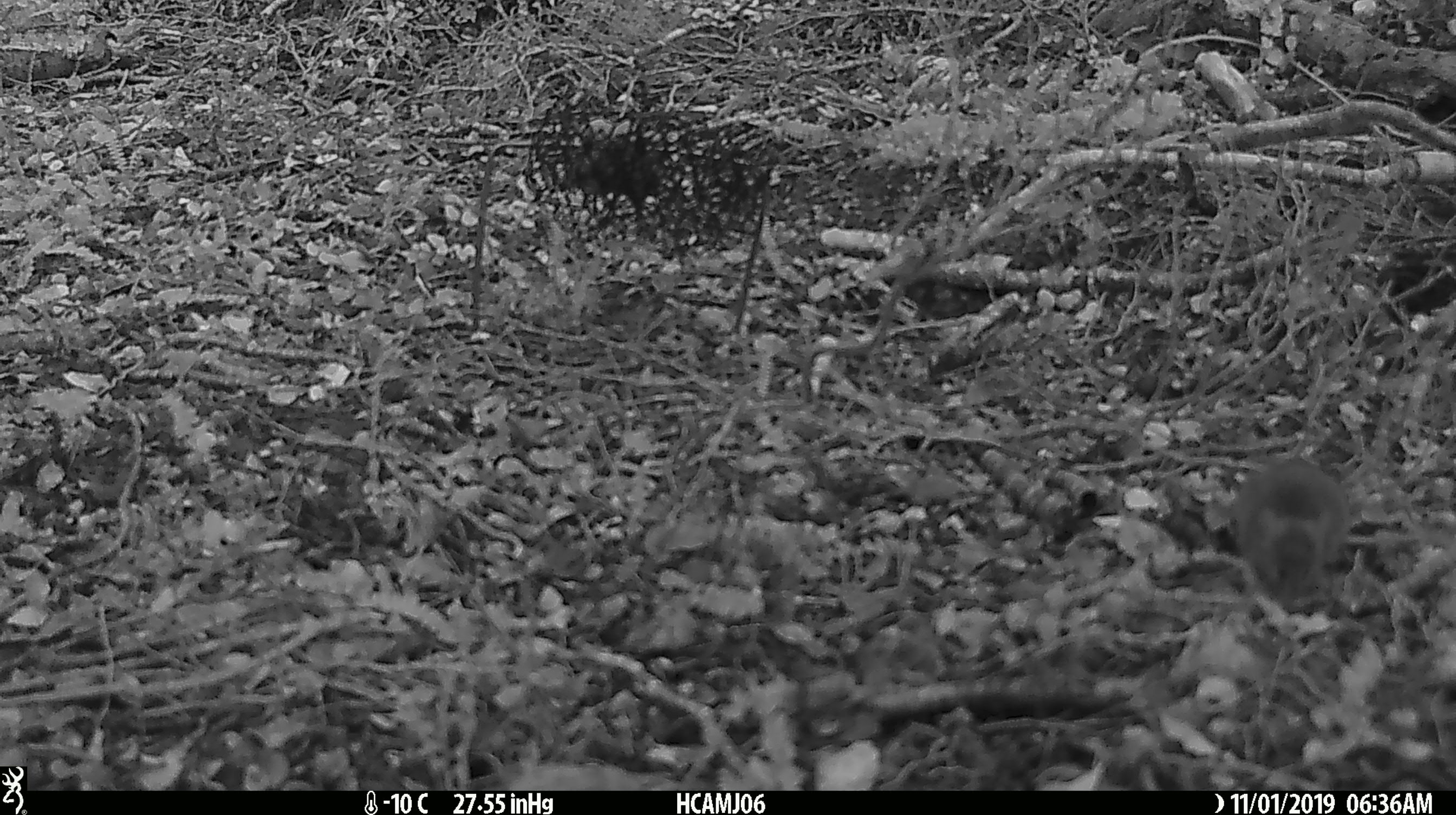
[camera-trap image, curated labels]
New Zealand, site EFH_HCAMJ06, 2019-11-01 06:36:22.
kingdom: Animalia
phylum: Chordata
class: Mammalia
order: Rodentia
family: Muridae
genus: Mus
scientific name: Mus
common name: mouse